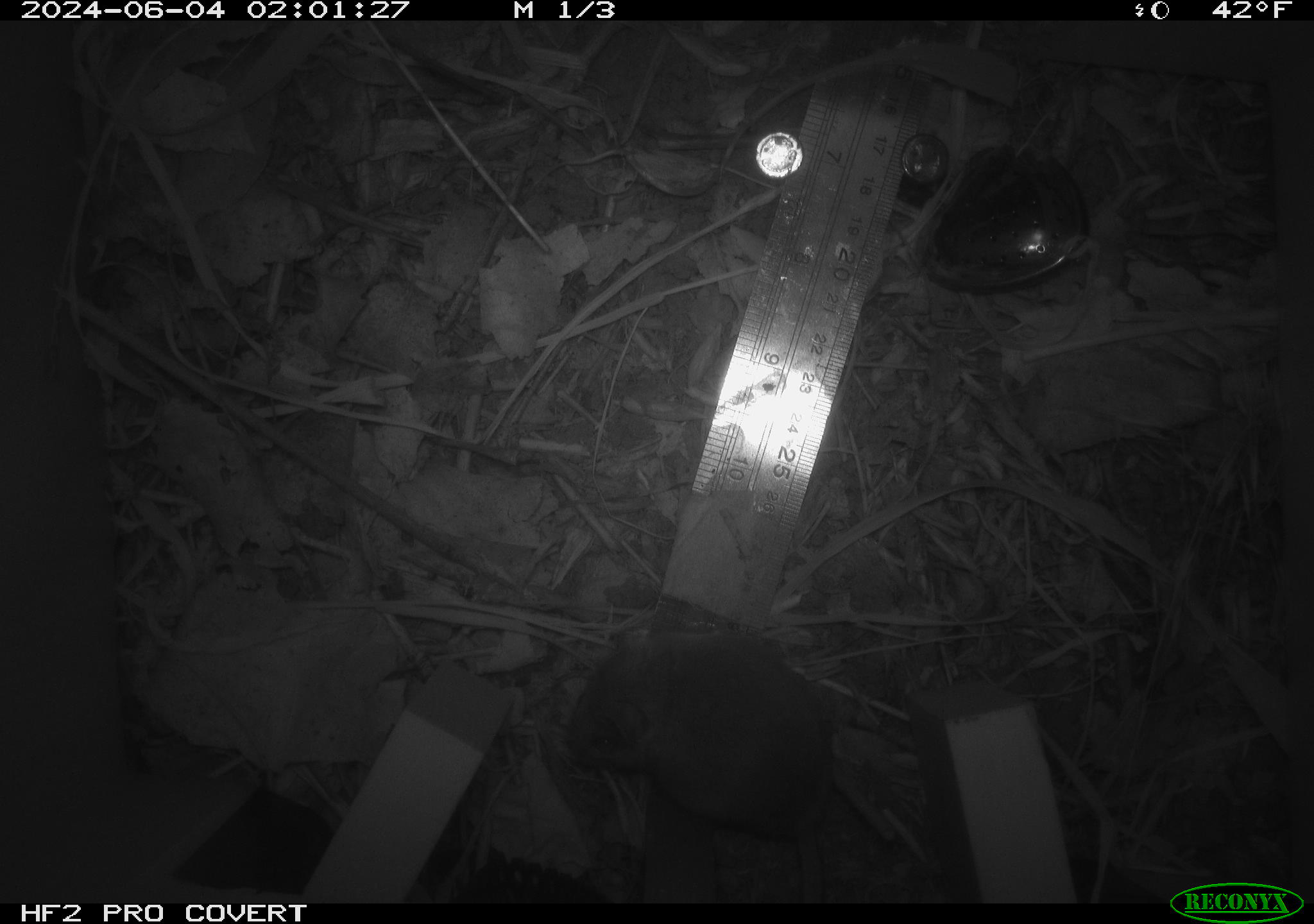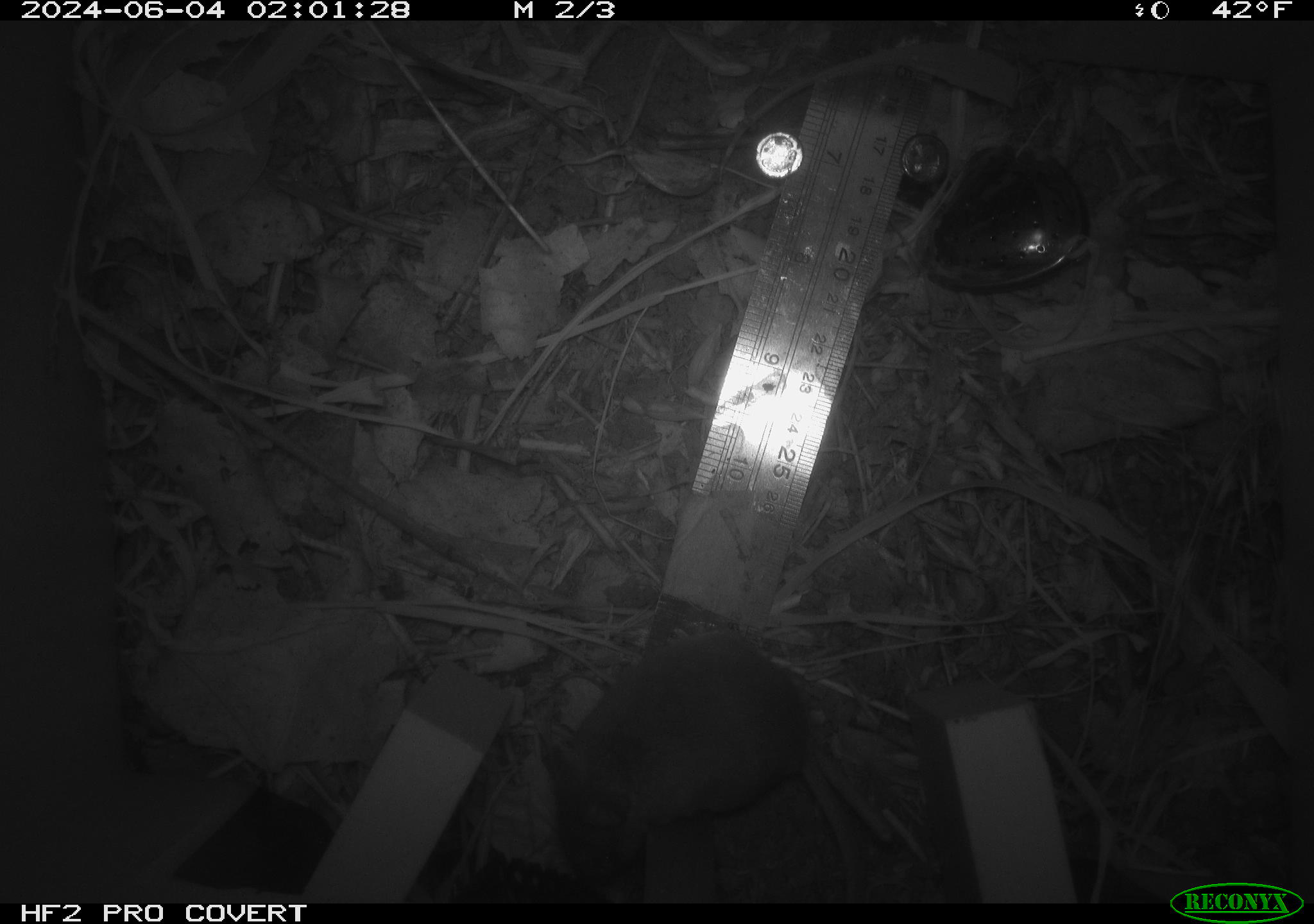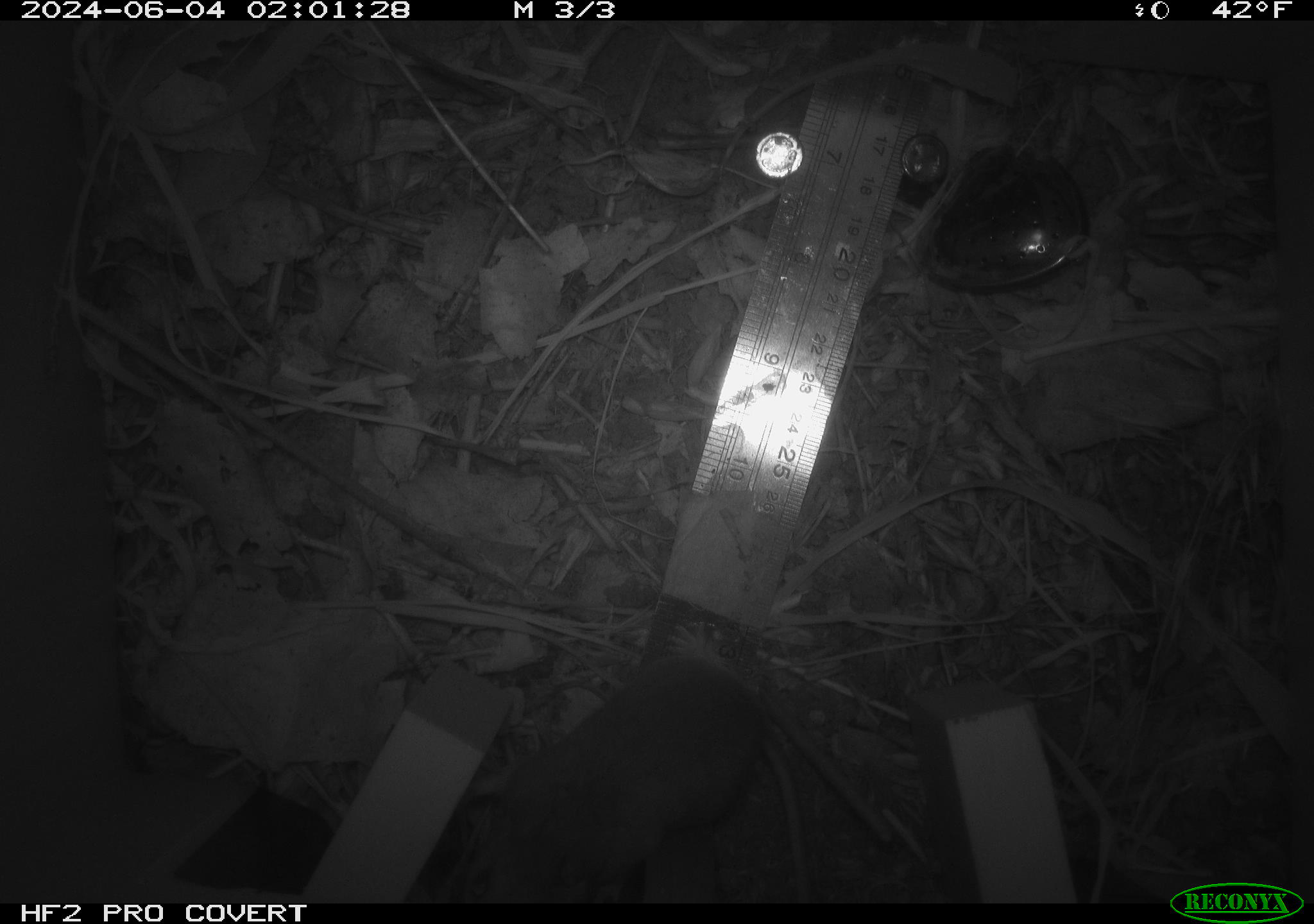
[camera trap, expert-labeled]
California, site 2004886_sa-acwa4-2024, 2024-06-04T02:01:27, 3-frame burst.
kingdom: Animalia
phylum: Chordata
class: Mammalia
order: Rodentia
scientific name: Rodentia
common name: mouse species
Mouse species (Rodentia).